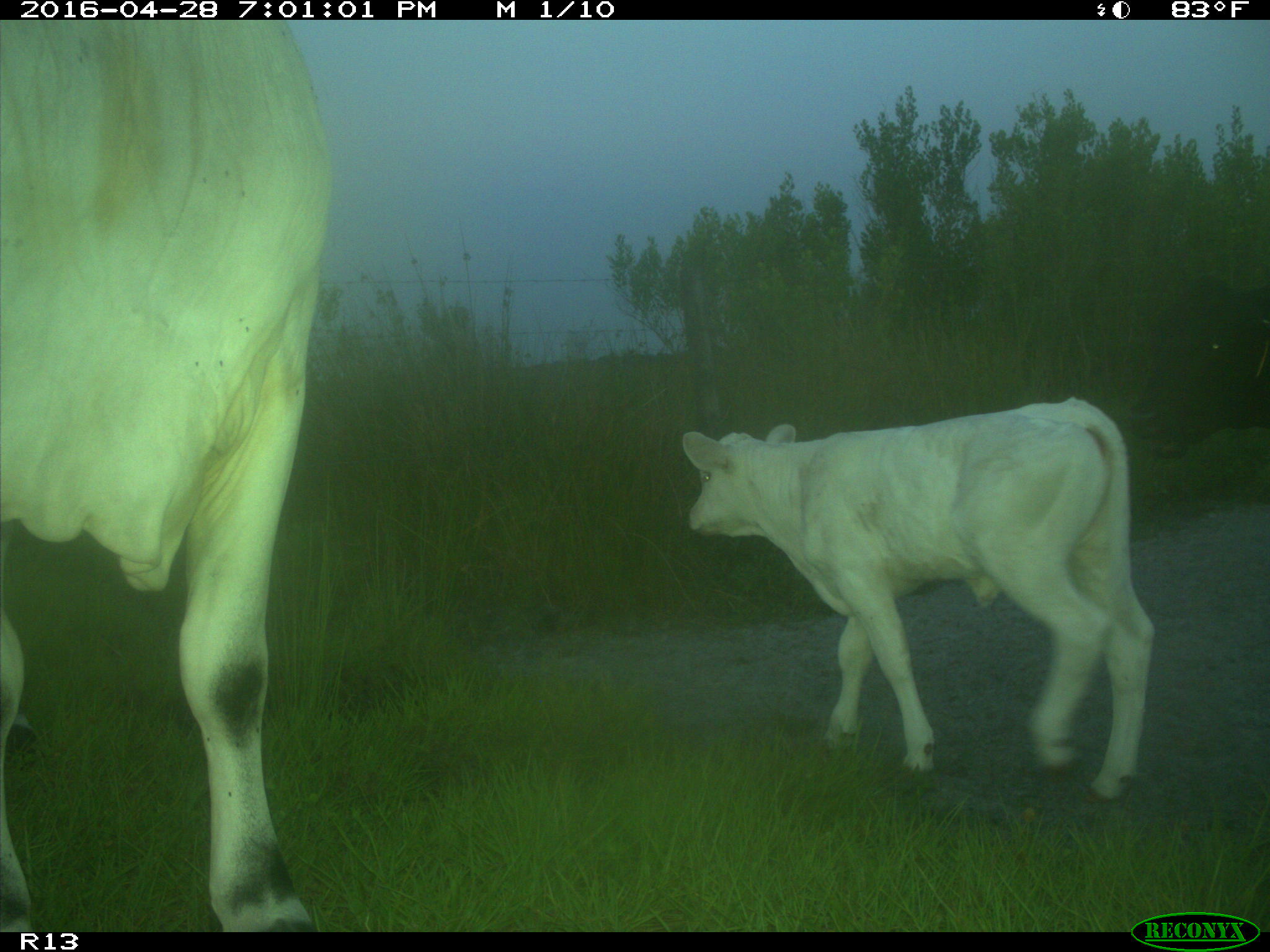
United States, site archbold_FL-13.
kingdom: Animalia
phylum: Chordata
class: Mammalia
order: Artiodactyla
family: Bovidae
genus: Bos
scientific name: Bos taurus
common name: domestic cow